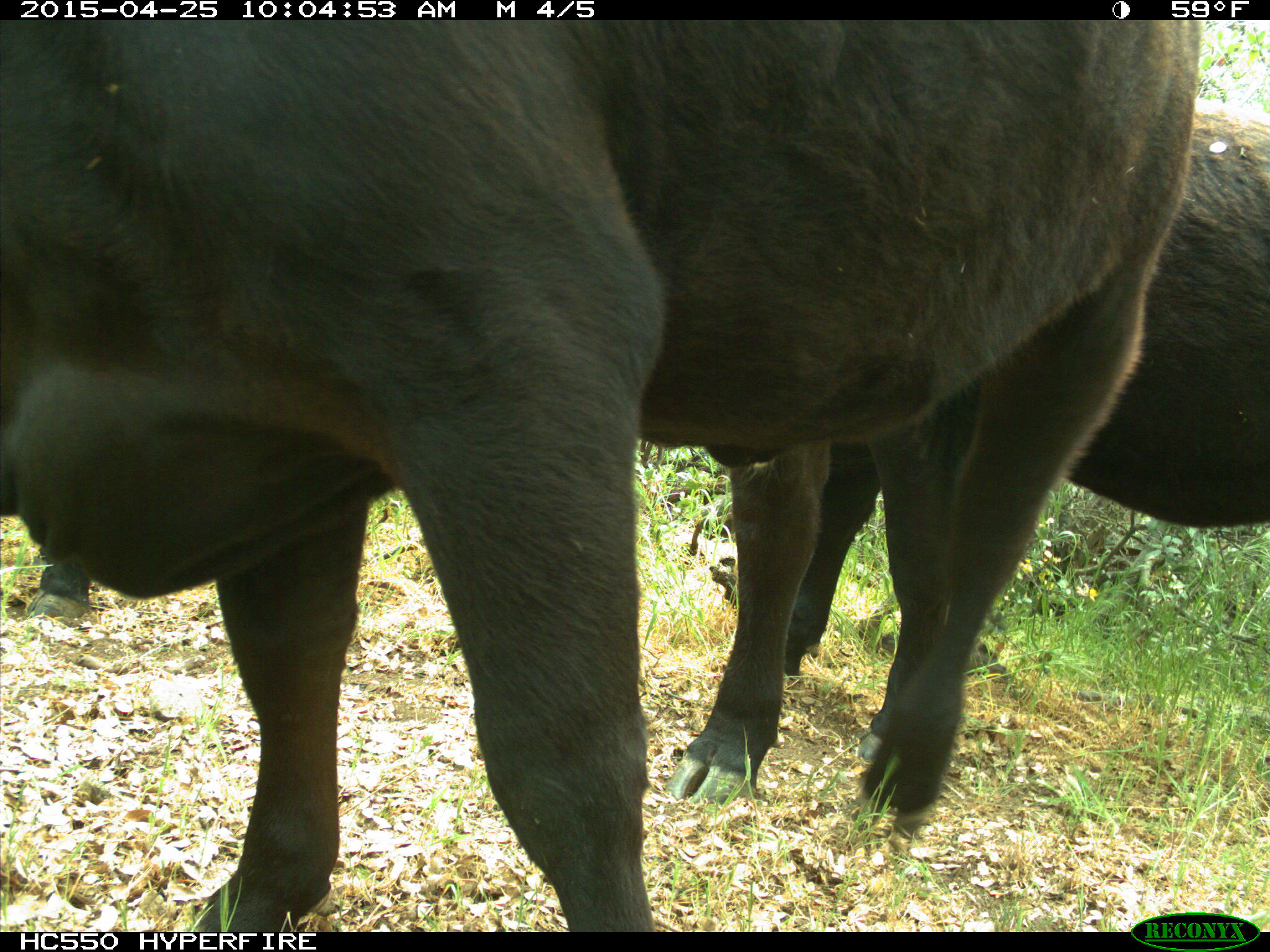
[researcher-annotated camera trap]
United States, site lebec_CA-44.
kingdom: Animalia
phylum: Chordata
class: Mammalia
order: Artiodactyla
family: Suidae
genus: Sus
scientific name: Sus scrofa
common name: wild boar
Sus scrofa (wild boar).